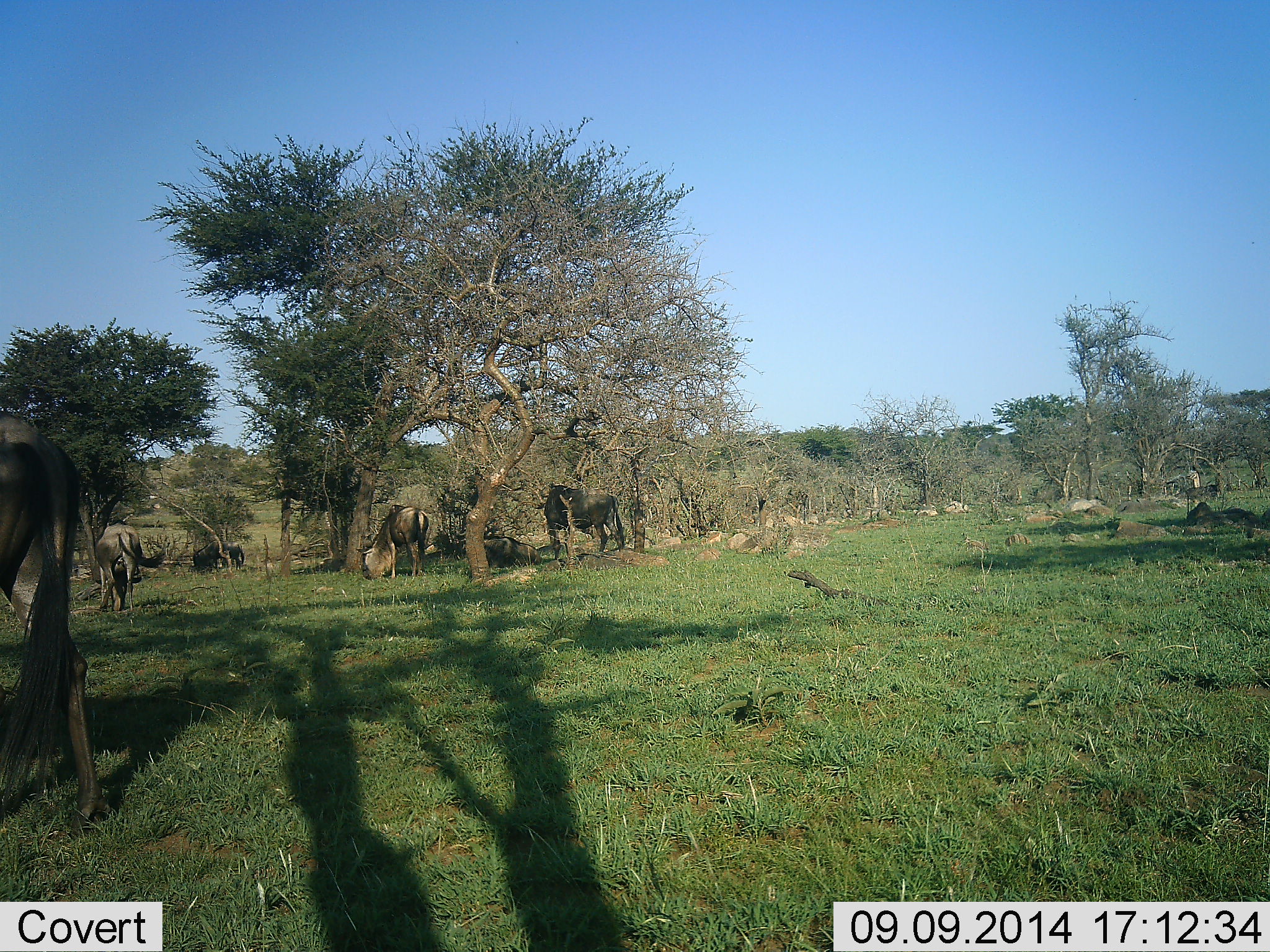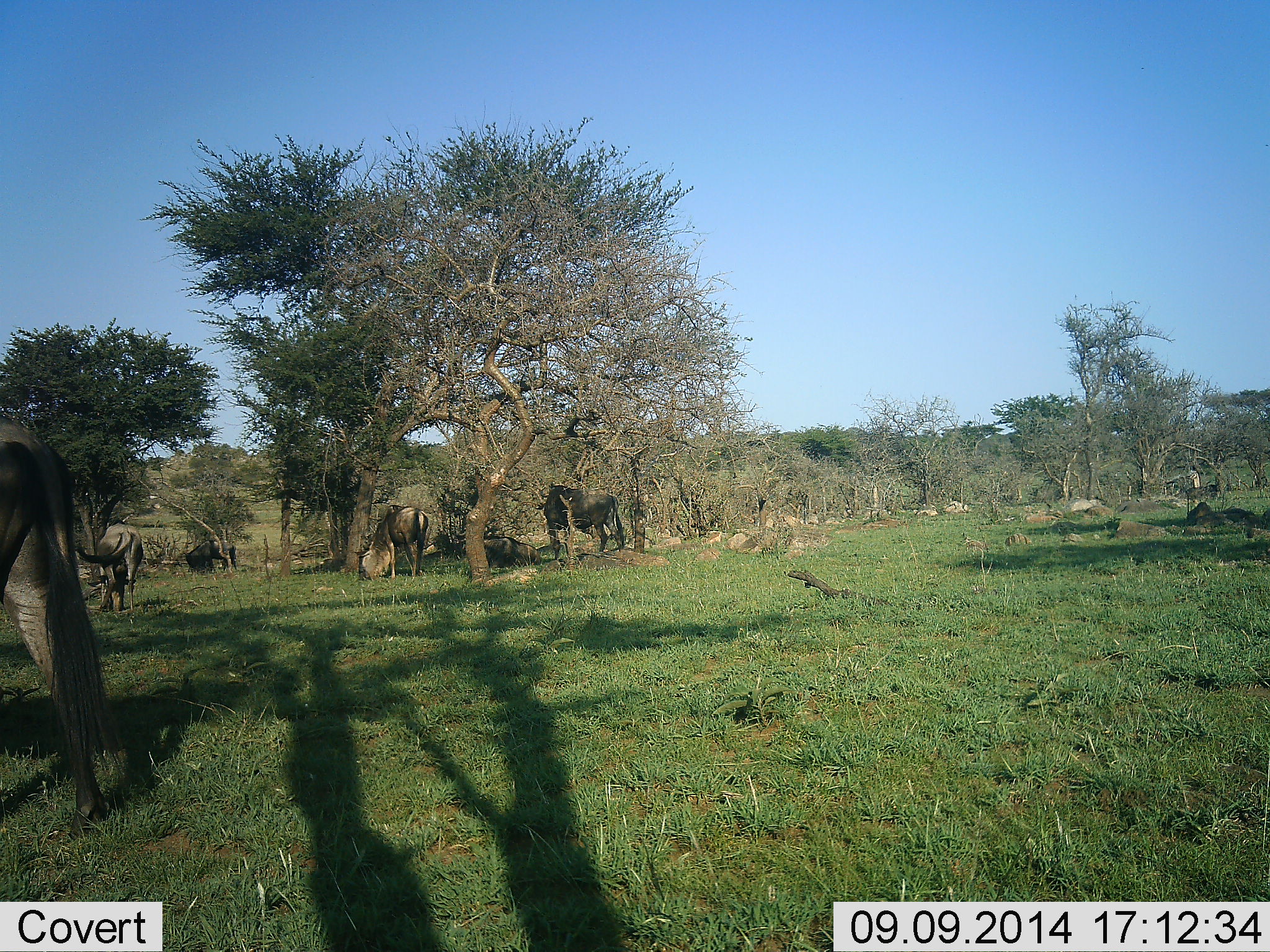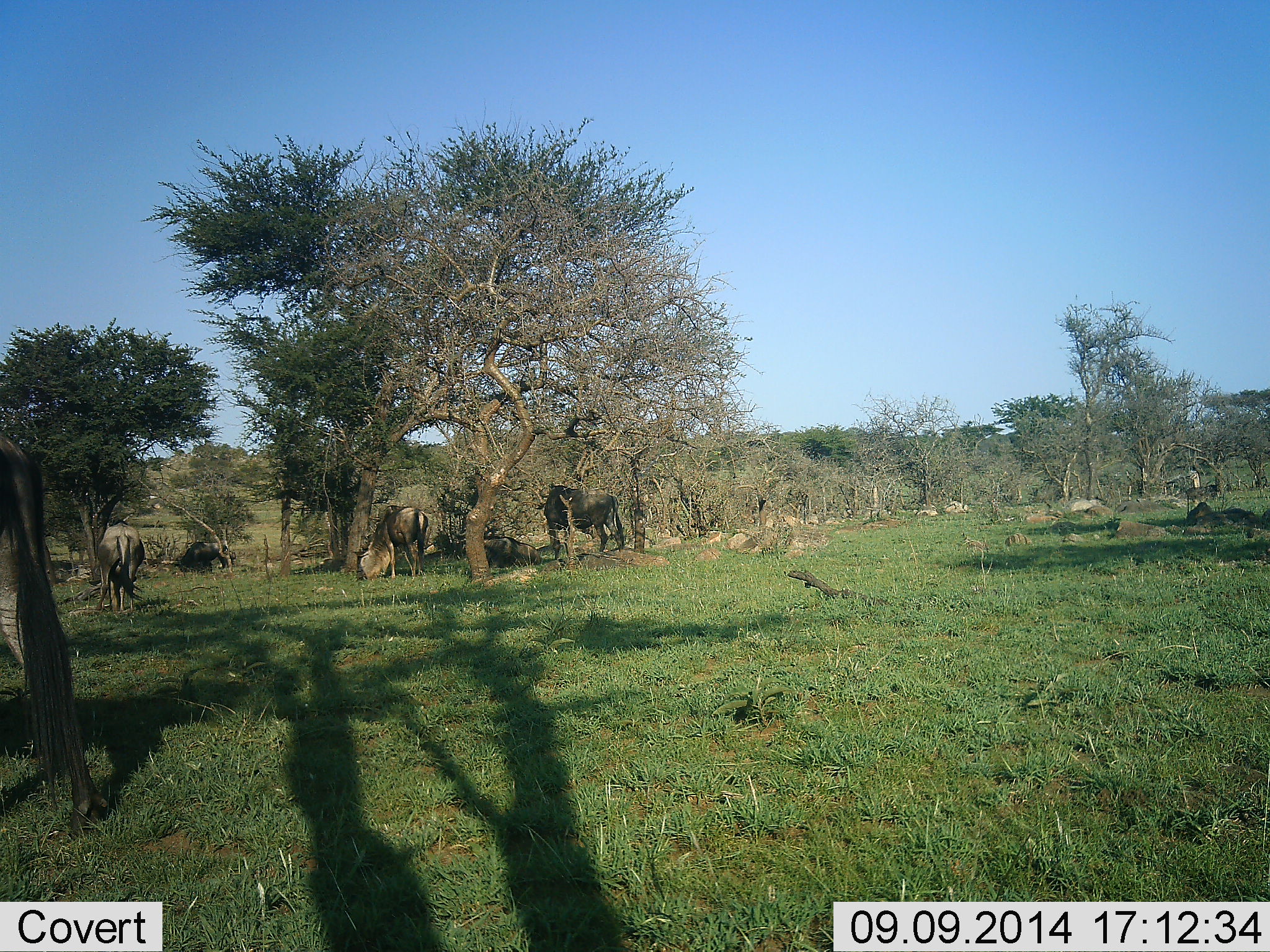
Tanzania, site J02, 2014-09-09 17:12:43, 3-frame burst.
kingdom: Animalia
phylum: Chordata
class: Mammalia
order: Artiodactyla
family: Bovidae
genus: Connochaetes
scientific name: Connochaetes taurinus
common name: blue wildebeest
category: wildebeest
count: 5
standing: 82%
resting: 0%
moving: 9%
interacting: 0%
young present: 0%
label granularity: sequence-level